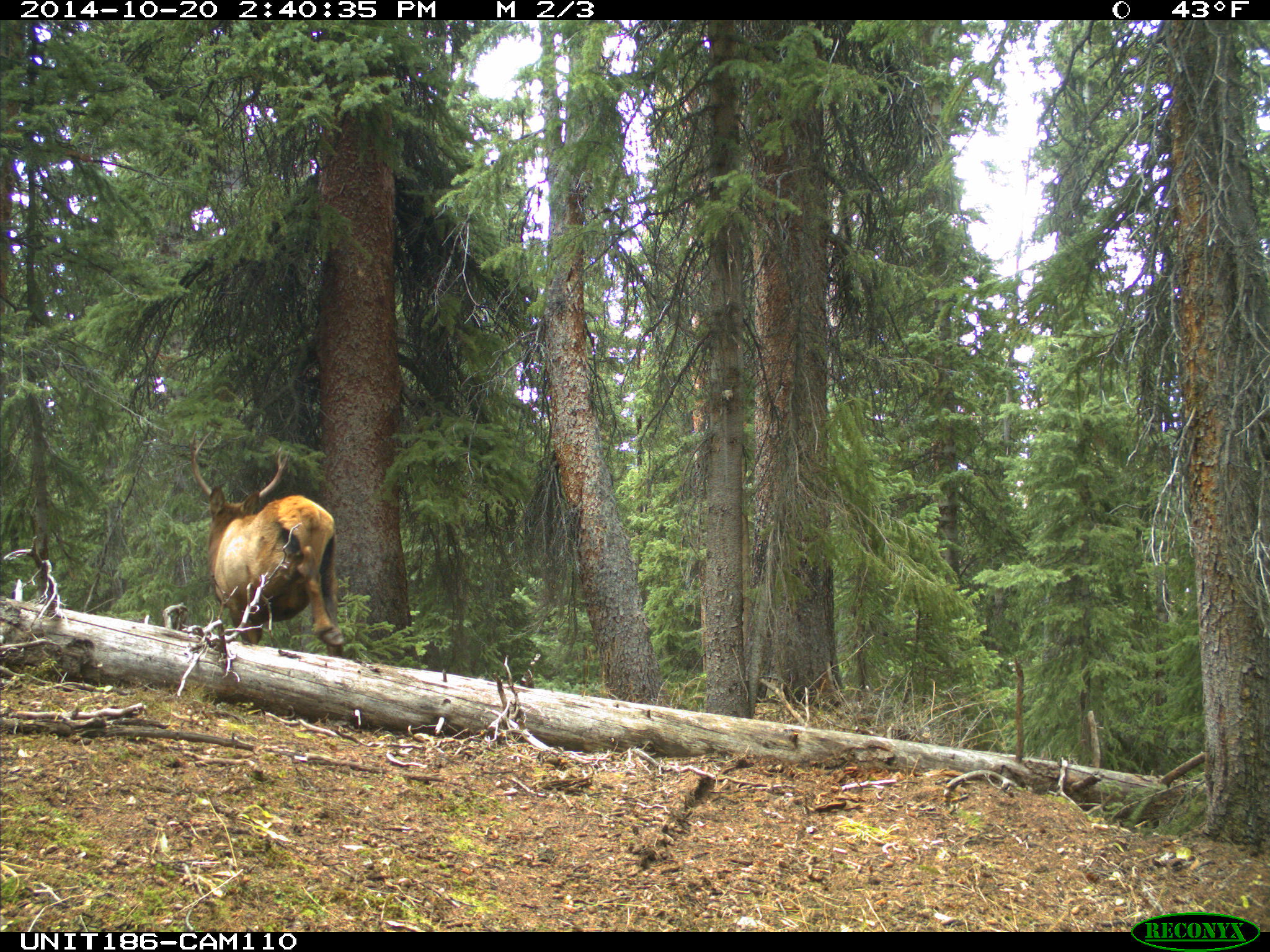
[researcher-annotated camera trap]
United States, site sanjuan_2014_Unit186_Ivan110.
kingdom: Animalia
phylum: Chordata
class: Mammalia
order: Artiodactyla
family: Cervidae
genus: Cervus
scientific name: Cervus elaphus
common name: red deer